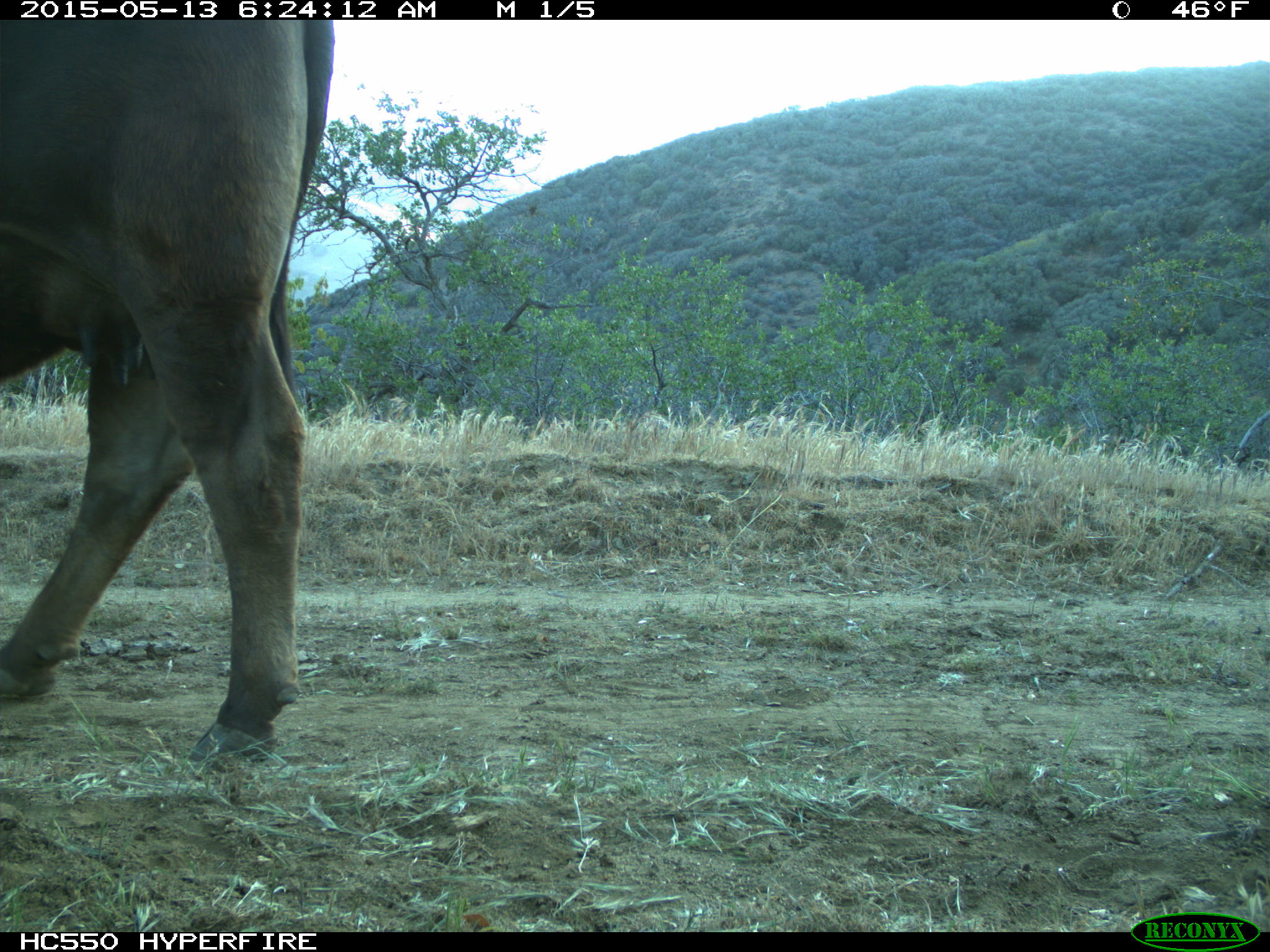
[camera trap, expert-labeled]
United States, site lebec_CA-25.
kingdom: Animalia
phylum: Chordata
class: Mammalia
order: Artiodactyla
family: Bovidae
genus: Bos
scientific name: Bos taurus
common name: domestic cow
Bos taurus (domestic cow).